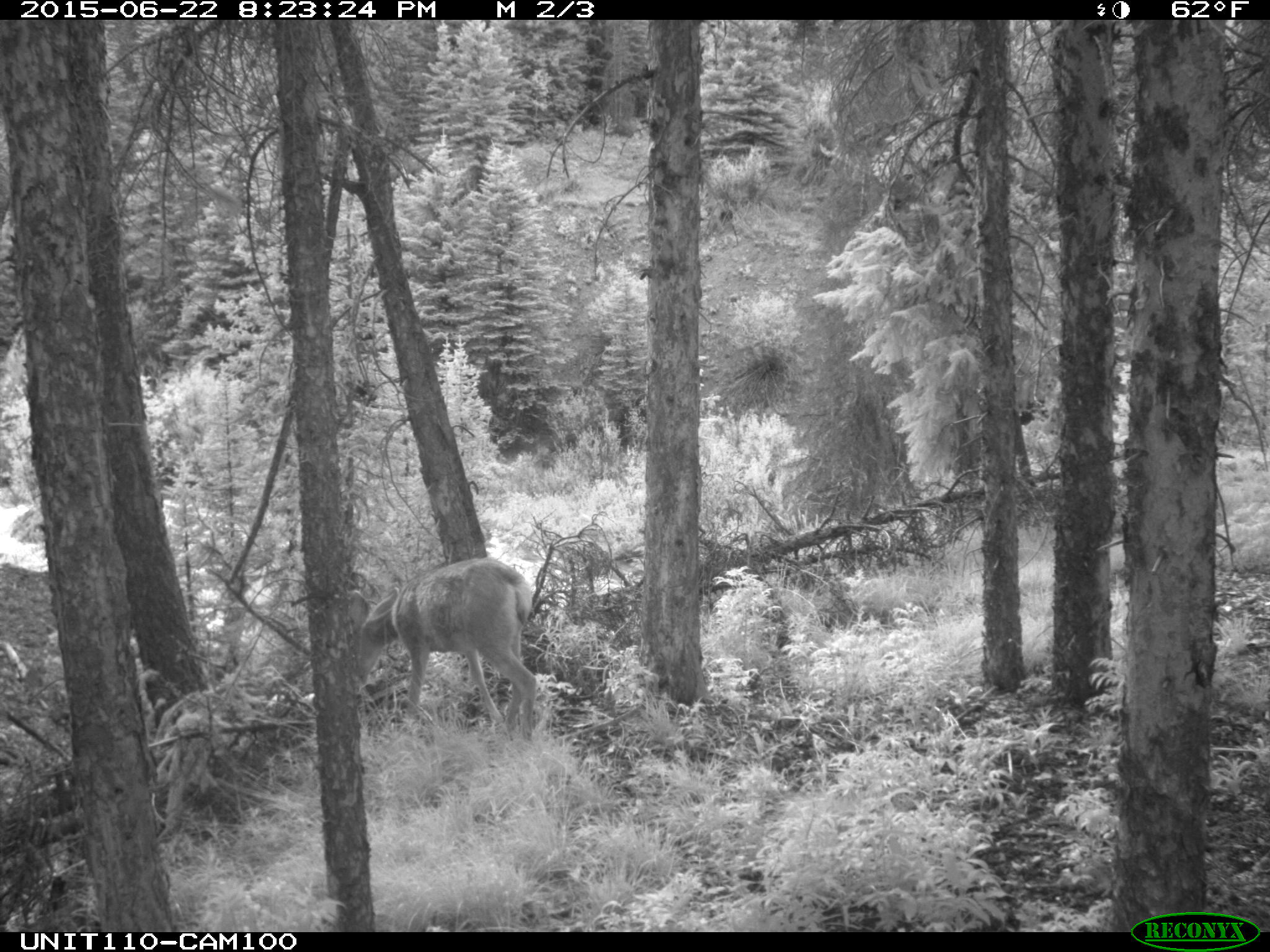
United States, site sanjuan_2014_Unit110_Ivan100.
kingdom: Animalia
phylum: Chordata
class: Mammalia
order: Artiodactyla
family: Cervidae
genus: Odocoileus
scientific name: Odocoileus hemionus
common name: mule deer